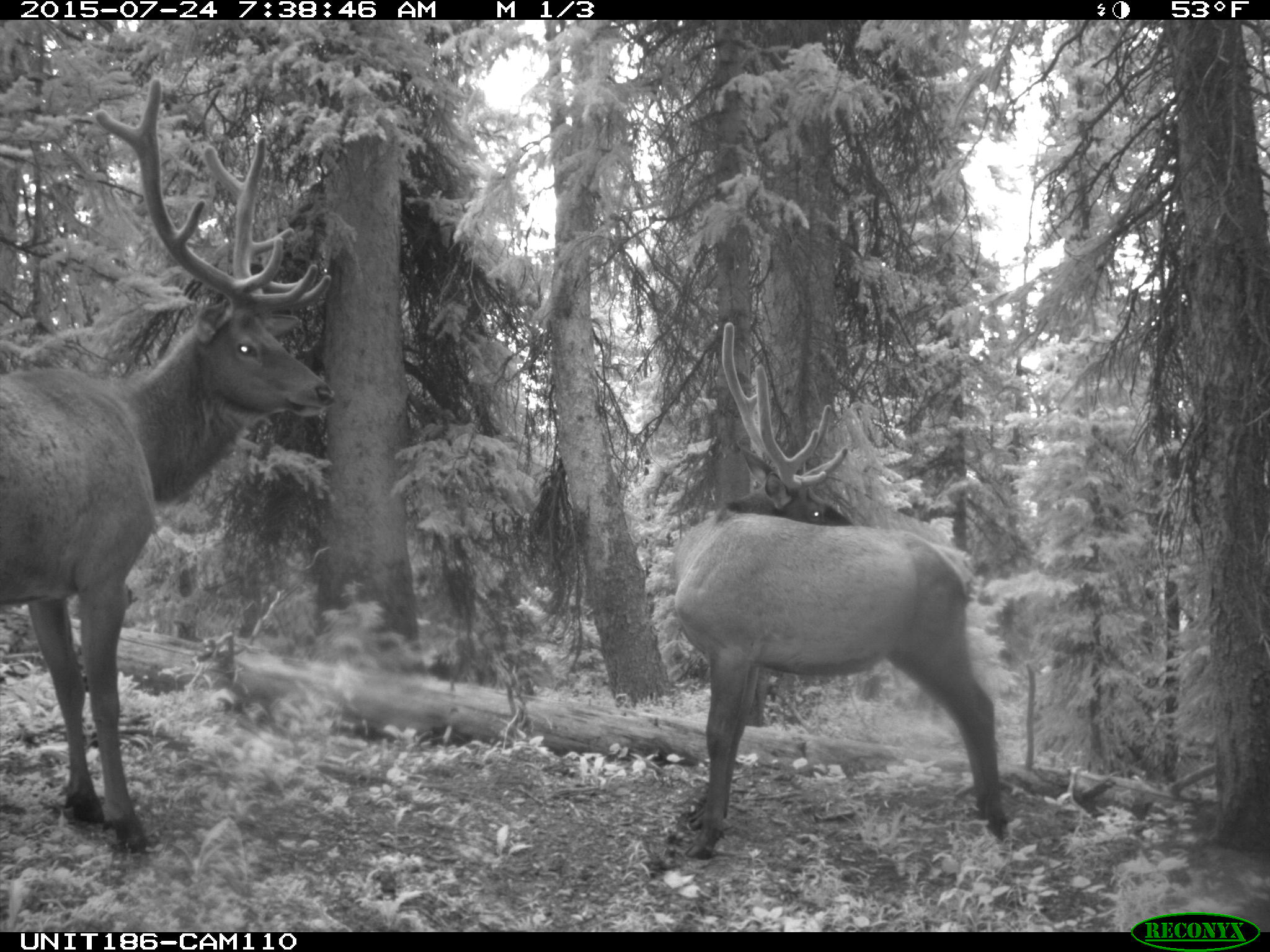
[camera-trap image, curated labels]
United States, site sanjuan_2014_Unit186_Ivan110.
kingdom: Animalia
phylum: Chordata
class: Mammalia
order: Artiodactyla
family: Cervidae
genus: Cervus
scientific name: Cervus elaphus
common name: red deer